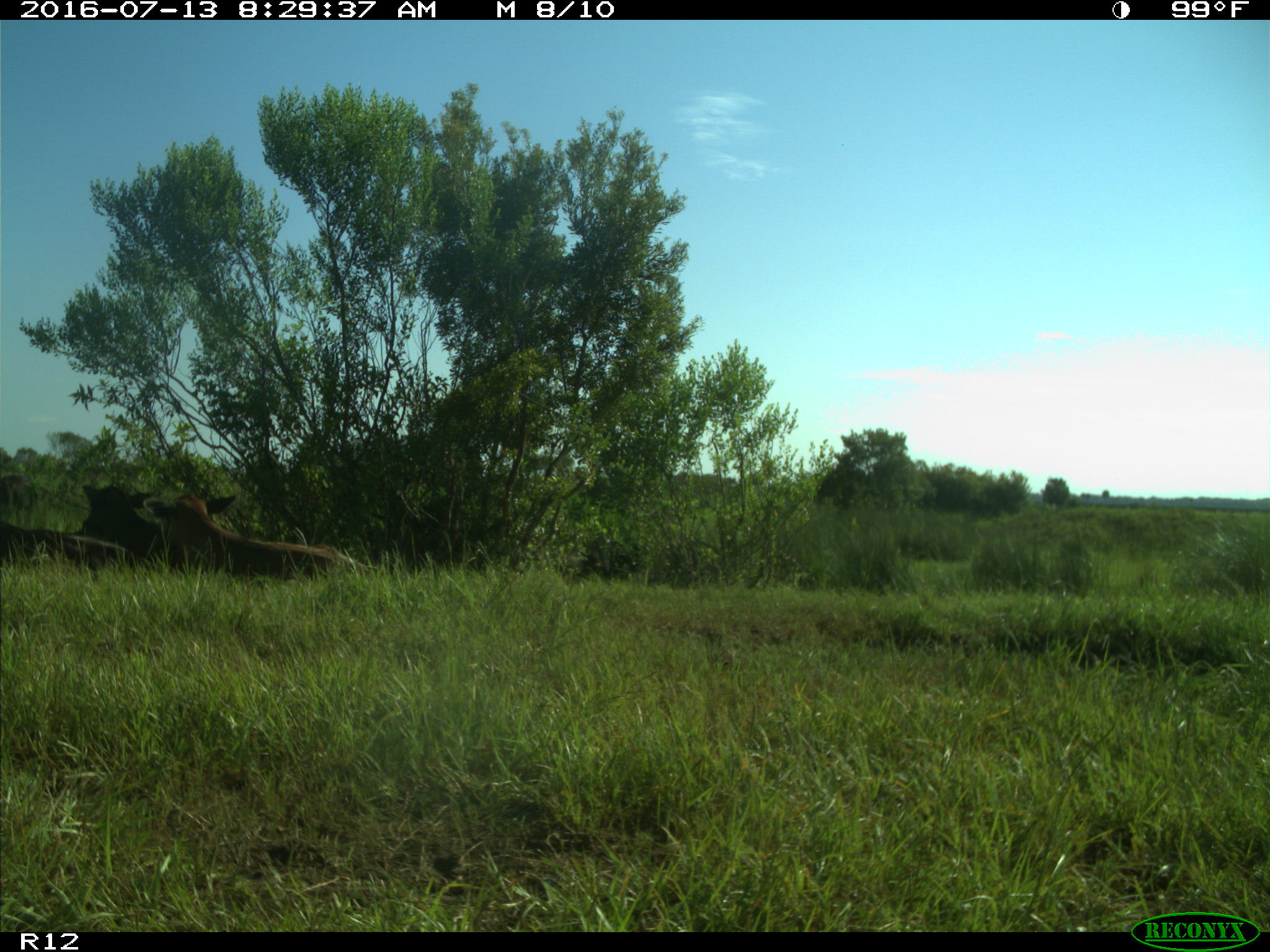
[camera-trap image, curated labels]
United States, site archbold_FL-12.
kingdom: Animalia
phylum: Chordata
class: Mammalia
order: Artiodactyla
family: Bovidae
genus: Bos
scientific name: Bos taurus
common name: domestic cow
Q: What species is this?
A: Bos taurus (domestic cow).